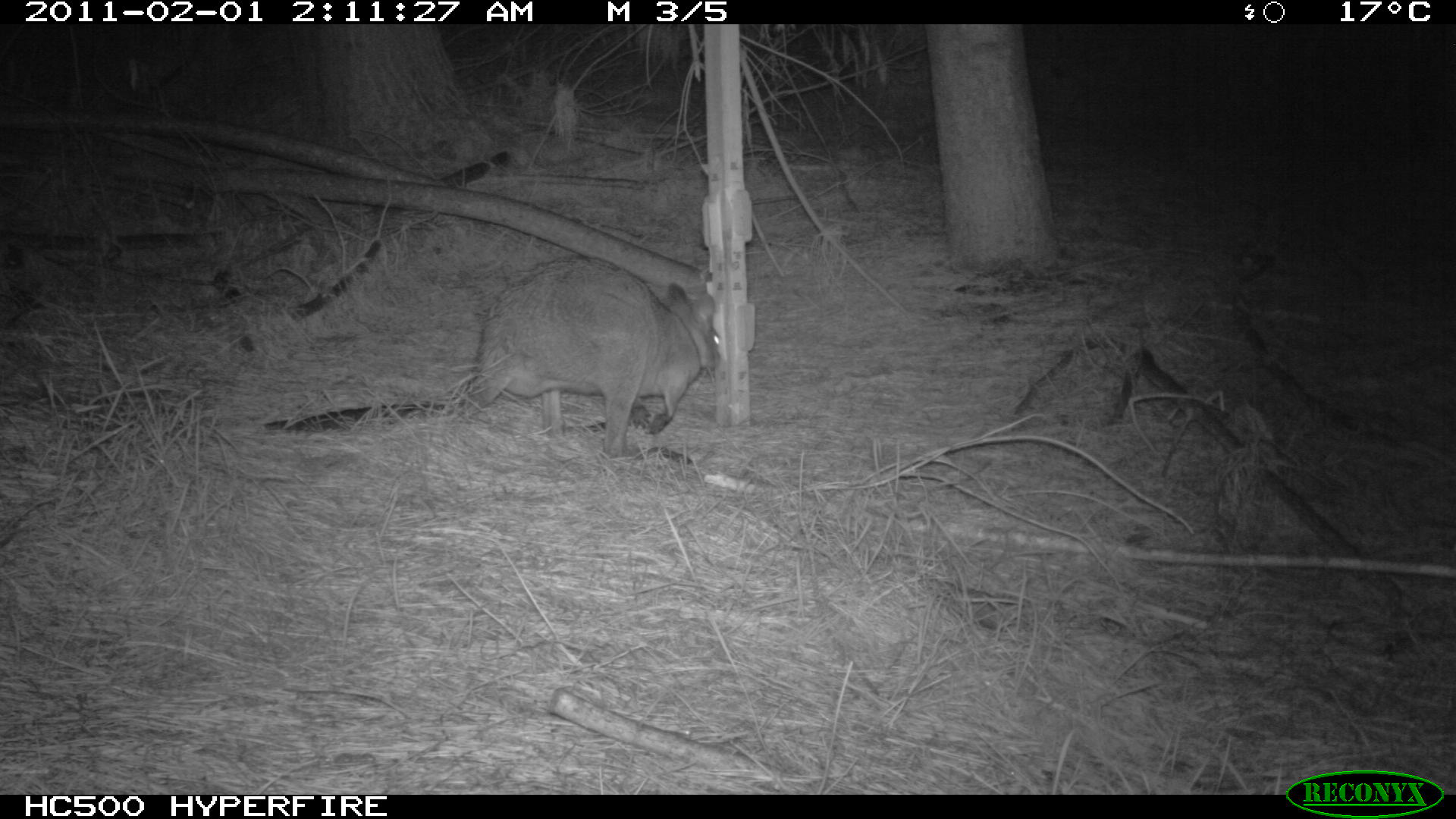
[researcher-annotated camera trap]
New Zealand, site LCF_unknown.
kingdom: Animalia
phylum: Chordata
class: Mammalia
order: Diprotodontia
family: Macropodidae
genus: Notamacropus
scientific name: Notamacropus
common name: wallaby